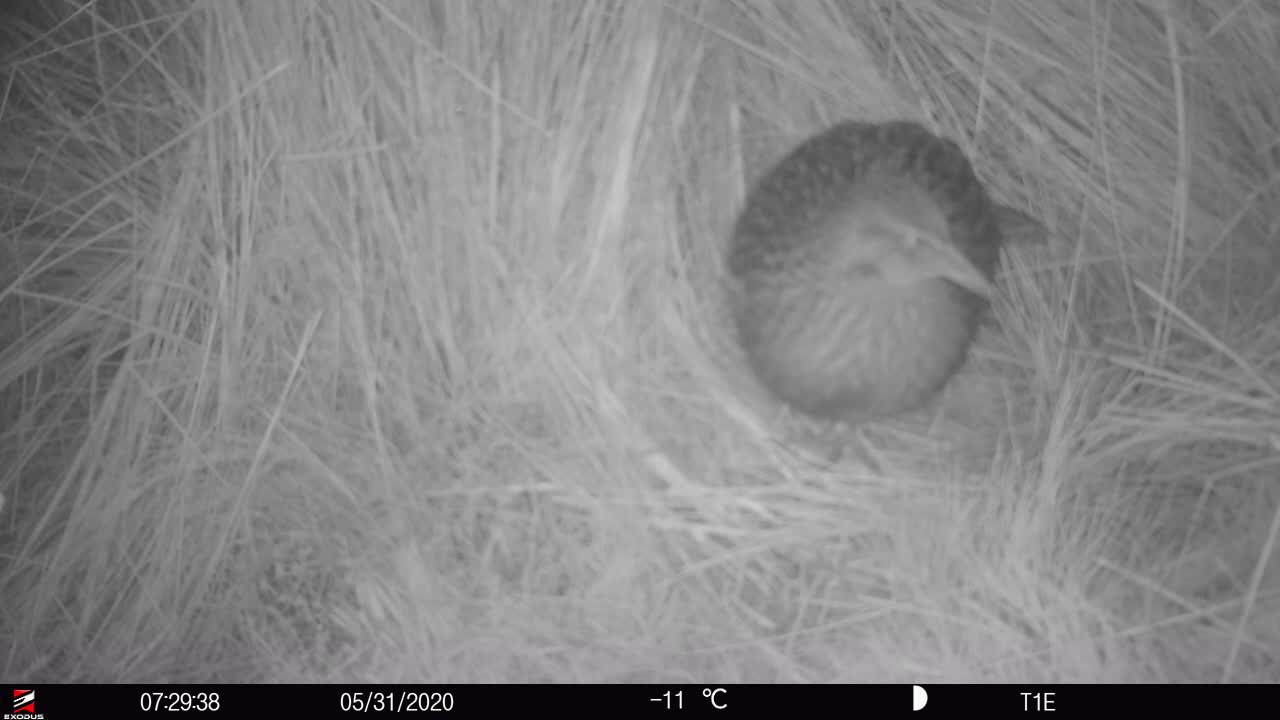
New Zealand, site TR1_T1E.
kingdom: Animalia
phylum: Chordata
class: Aves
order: Gruiformes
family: Rallidae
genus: Gallirallus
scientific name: Gallirallus australis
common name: weka